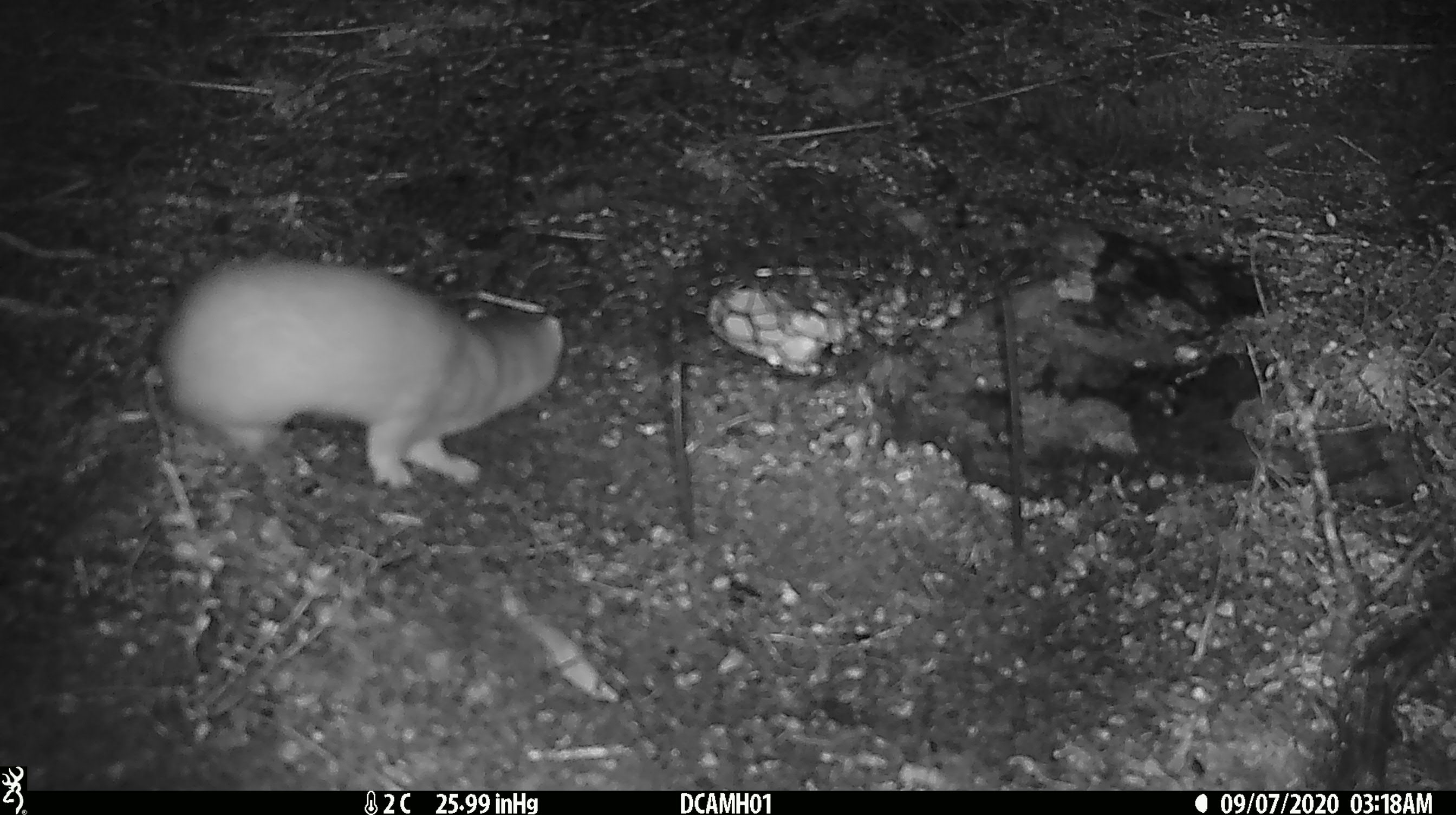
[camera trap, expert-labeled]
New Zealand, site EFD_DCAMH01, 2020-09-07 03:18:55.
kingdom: Animalia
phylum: Chordata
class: Mammalia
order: Carnivora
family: Mustelidae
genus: Mustela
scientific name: Mustela erminea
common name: stoat